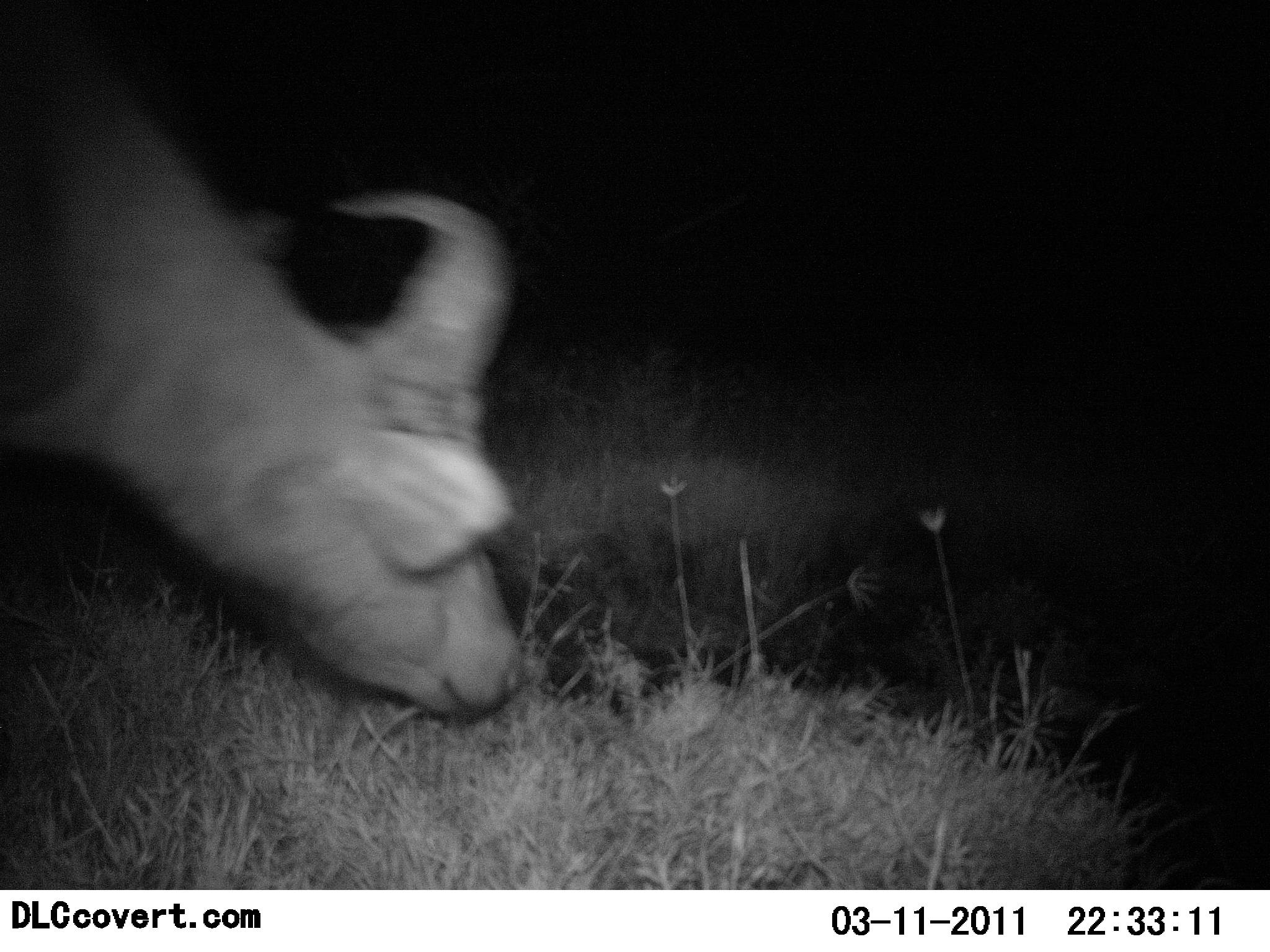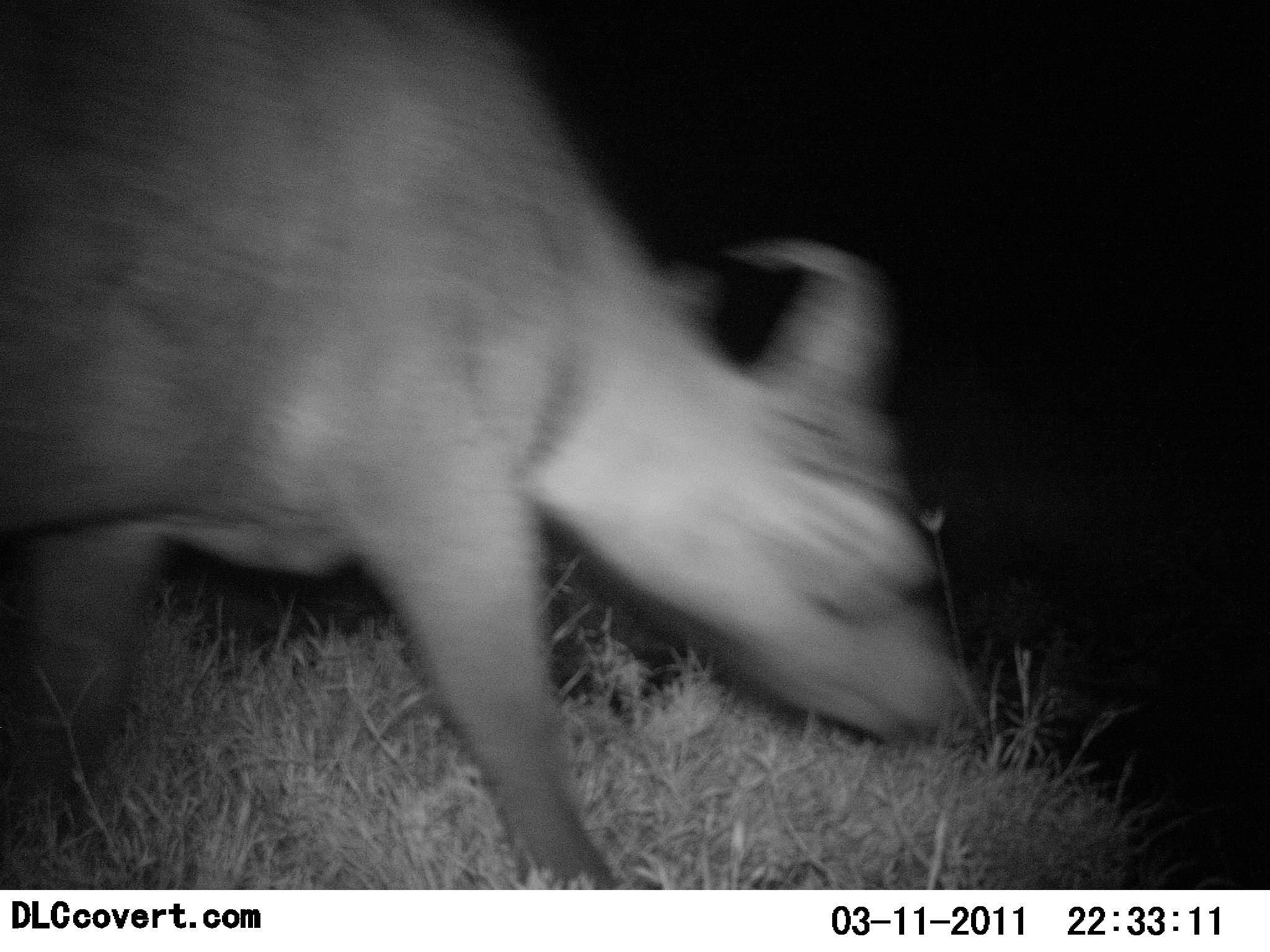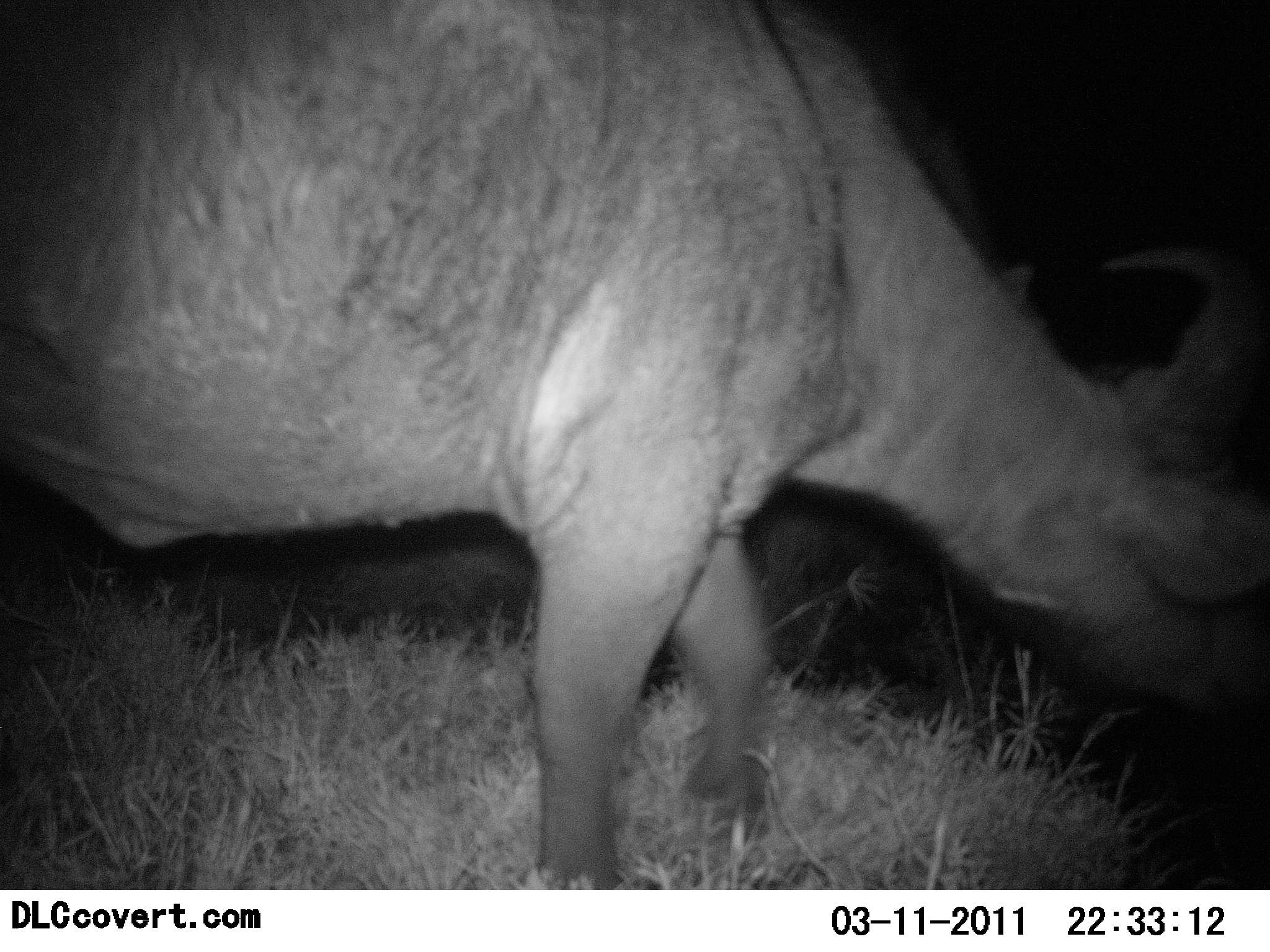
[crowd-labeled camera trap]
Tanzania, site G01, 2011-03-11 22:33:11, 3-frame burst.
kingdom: Animalia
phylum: Chordata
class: Mammalia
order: Artiodactyla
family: Bovidae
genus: Syncerus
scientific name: Syncerus caffer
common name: cape buffalo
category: buffalo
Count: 1.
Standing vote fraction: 0%.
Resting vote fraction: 0%.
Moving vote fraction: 83%.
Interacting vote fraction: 0%.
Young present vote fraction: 0%.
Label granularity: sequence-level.